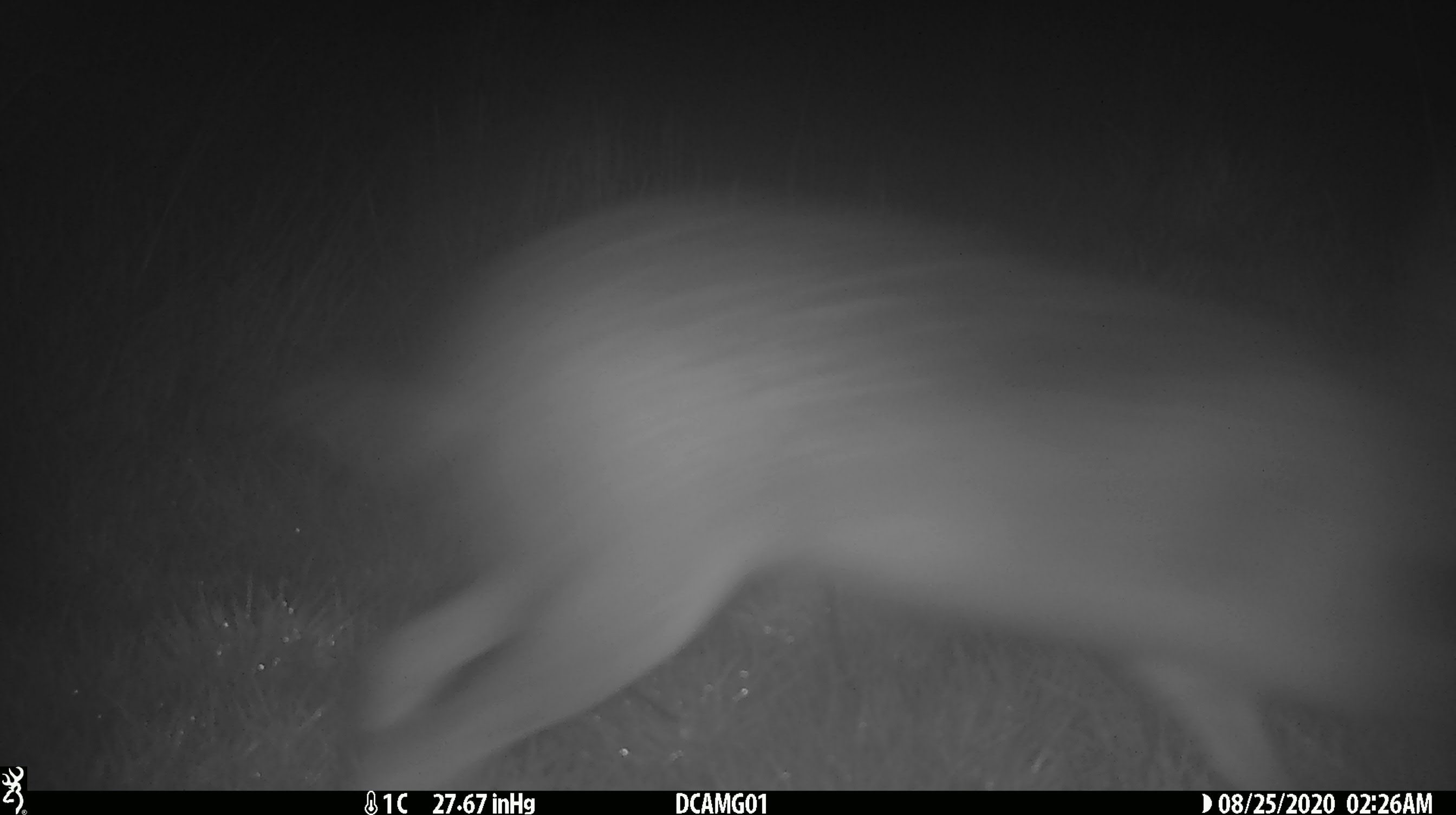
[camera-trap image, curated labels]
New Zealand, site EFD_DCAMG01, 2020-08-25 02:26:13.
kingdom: Animalia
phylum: Chordata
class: Mammalia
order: Lagomorpha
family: Leporidae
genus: Lepus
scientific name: Lepus europaeus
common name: brown hare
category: hare